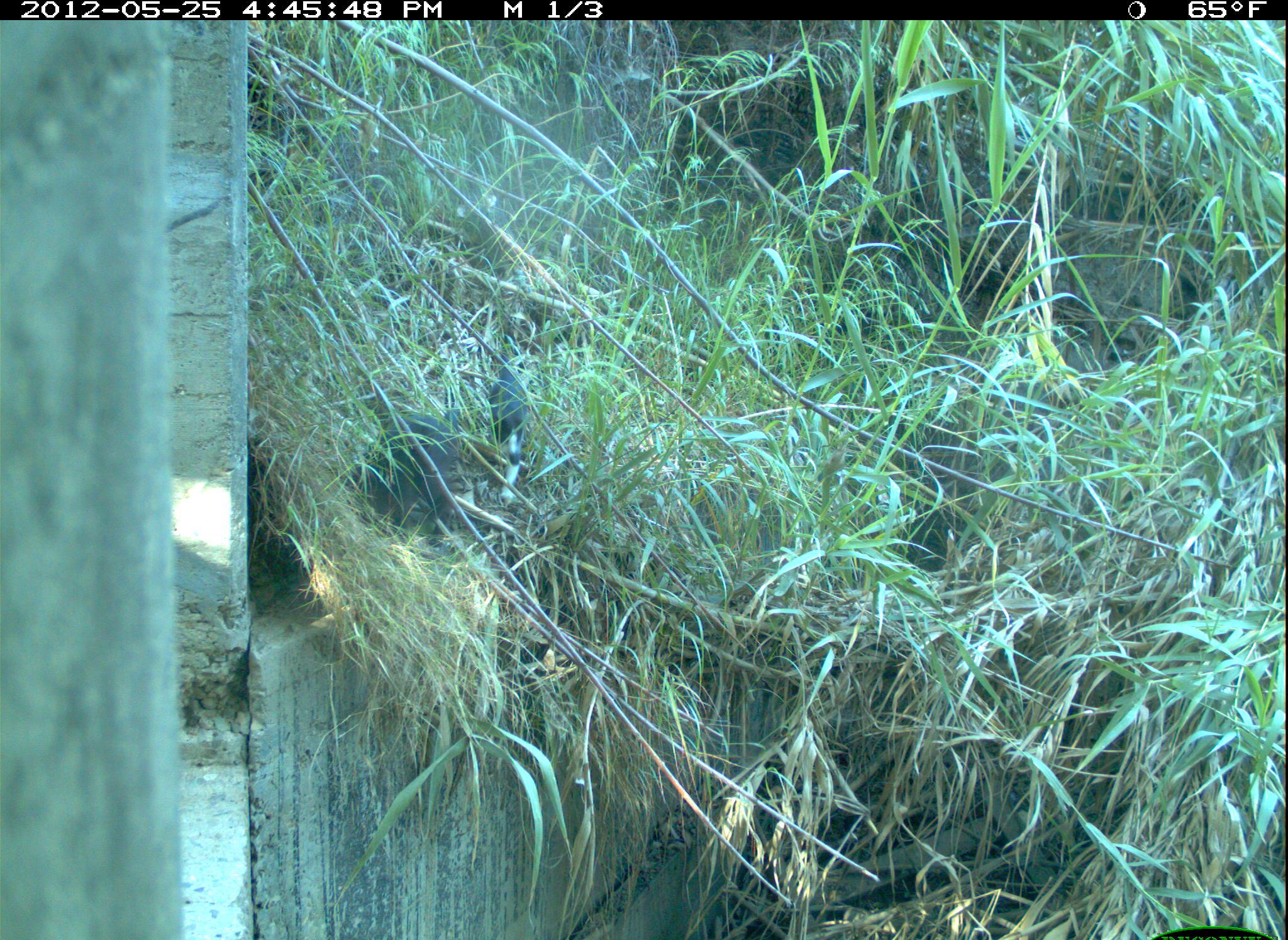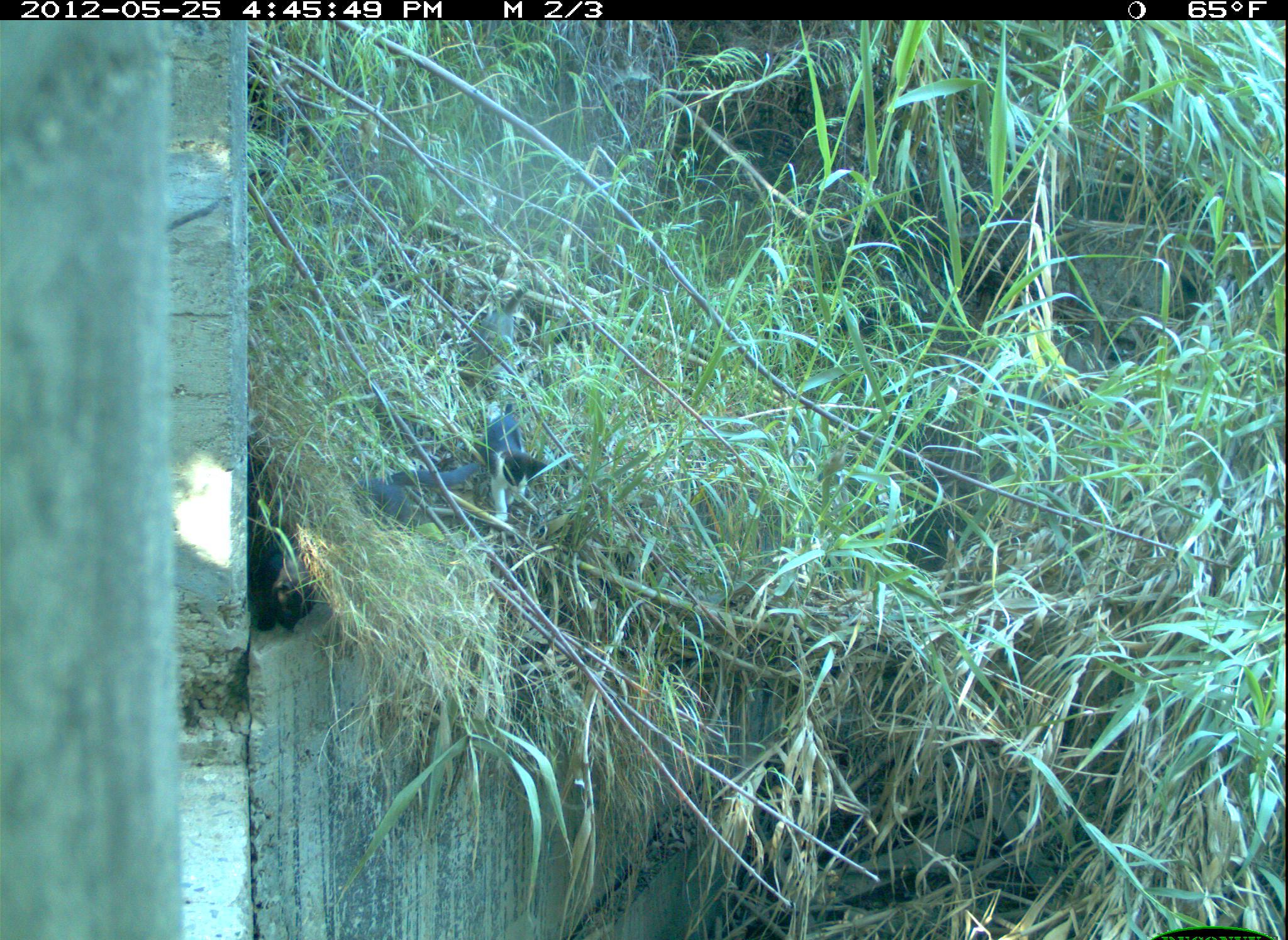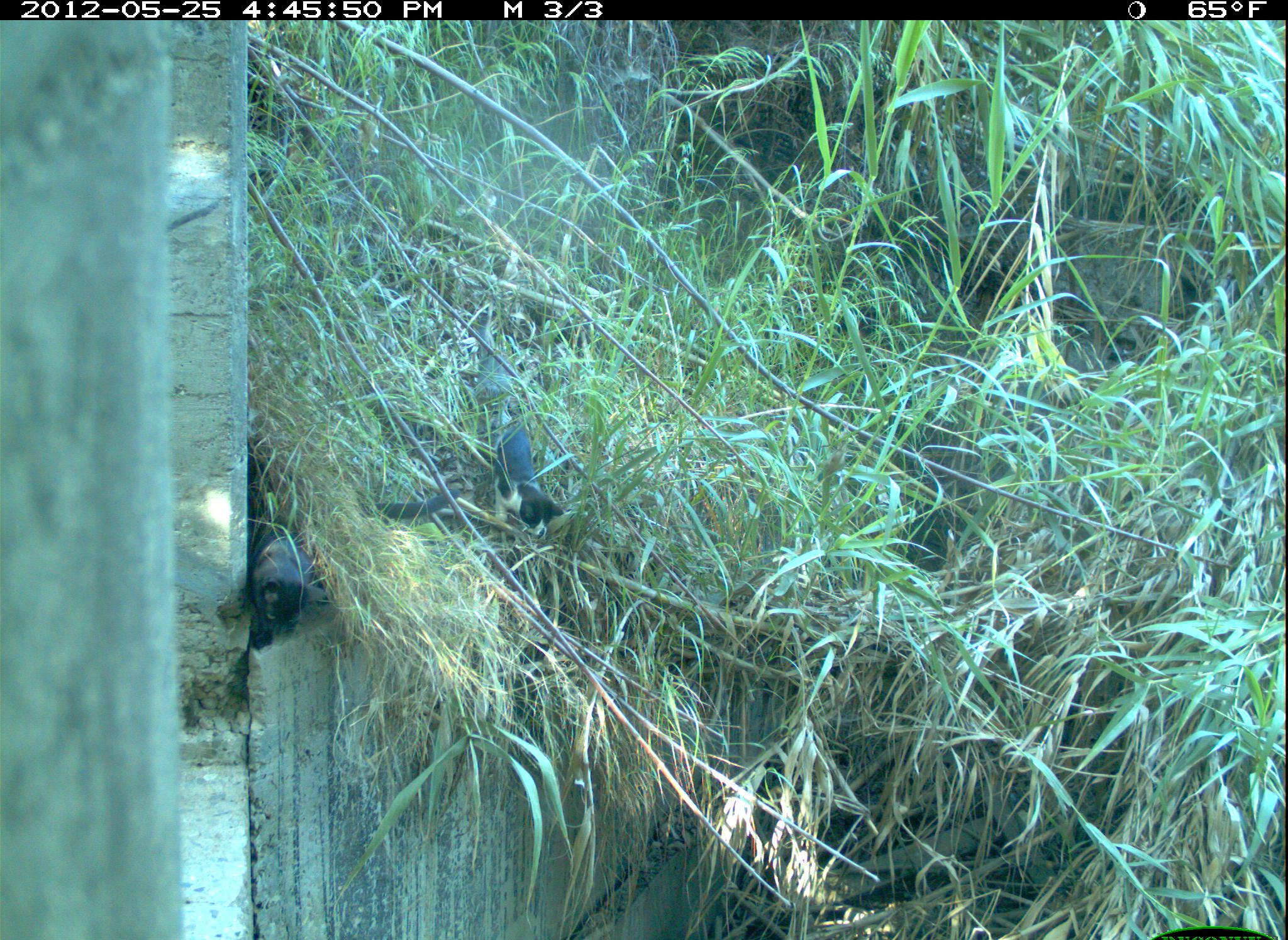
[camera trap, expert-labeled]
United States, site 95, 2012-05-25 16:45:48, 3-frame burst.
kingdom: Animalia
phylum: Chordata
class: Mammalia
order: Carnivora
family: Felidae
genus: Felis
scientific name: Felis catus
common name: cat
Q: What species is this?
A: Cat (Felis catus).